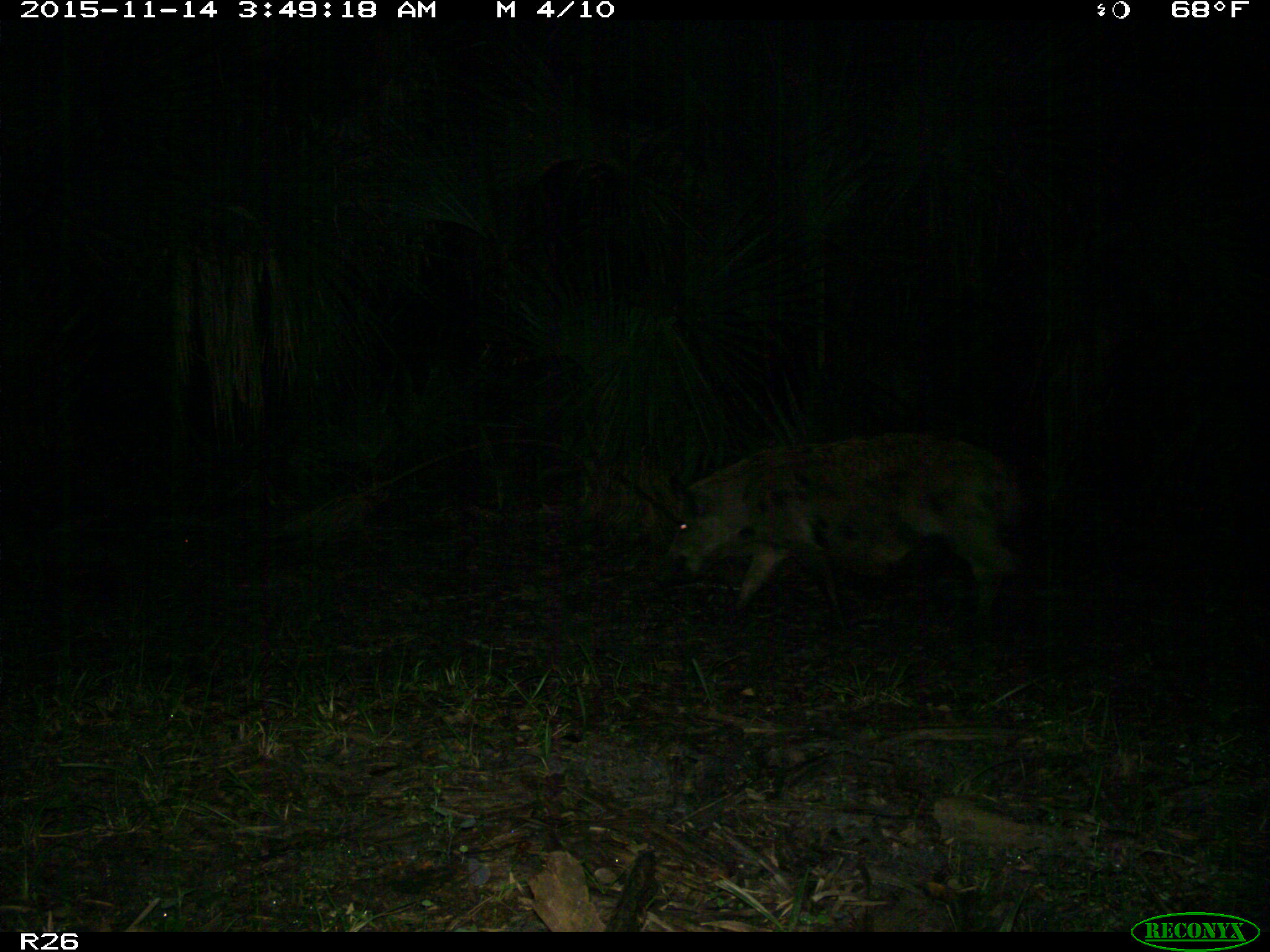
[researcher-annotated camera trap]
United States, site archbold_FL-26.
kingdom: Animalia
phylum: Chordata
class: Mammalia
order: Artiodactyla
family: Suidae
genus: Sus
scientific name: Sus scrofa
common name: wild boar